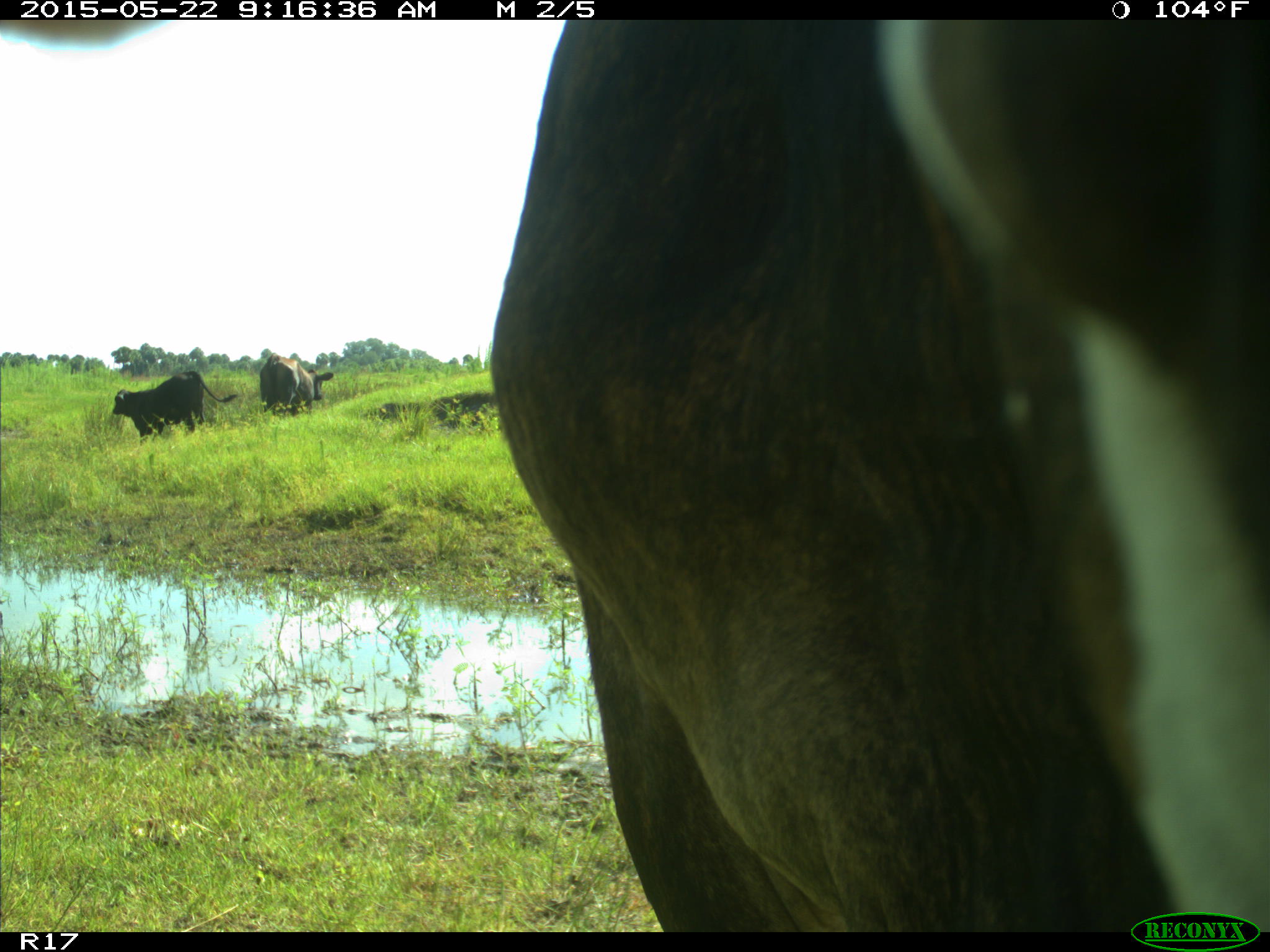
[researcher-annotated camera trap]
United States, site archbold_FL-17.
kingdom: Animalia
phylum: Chordata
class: Mammalia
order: Artiodactyla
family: Bovidae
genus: Bos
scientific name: Bos taurus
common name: domestic cow